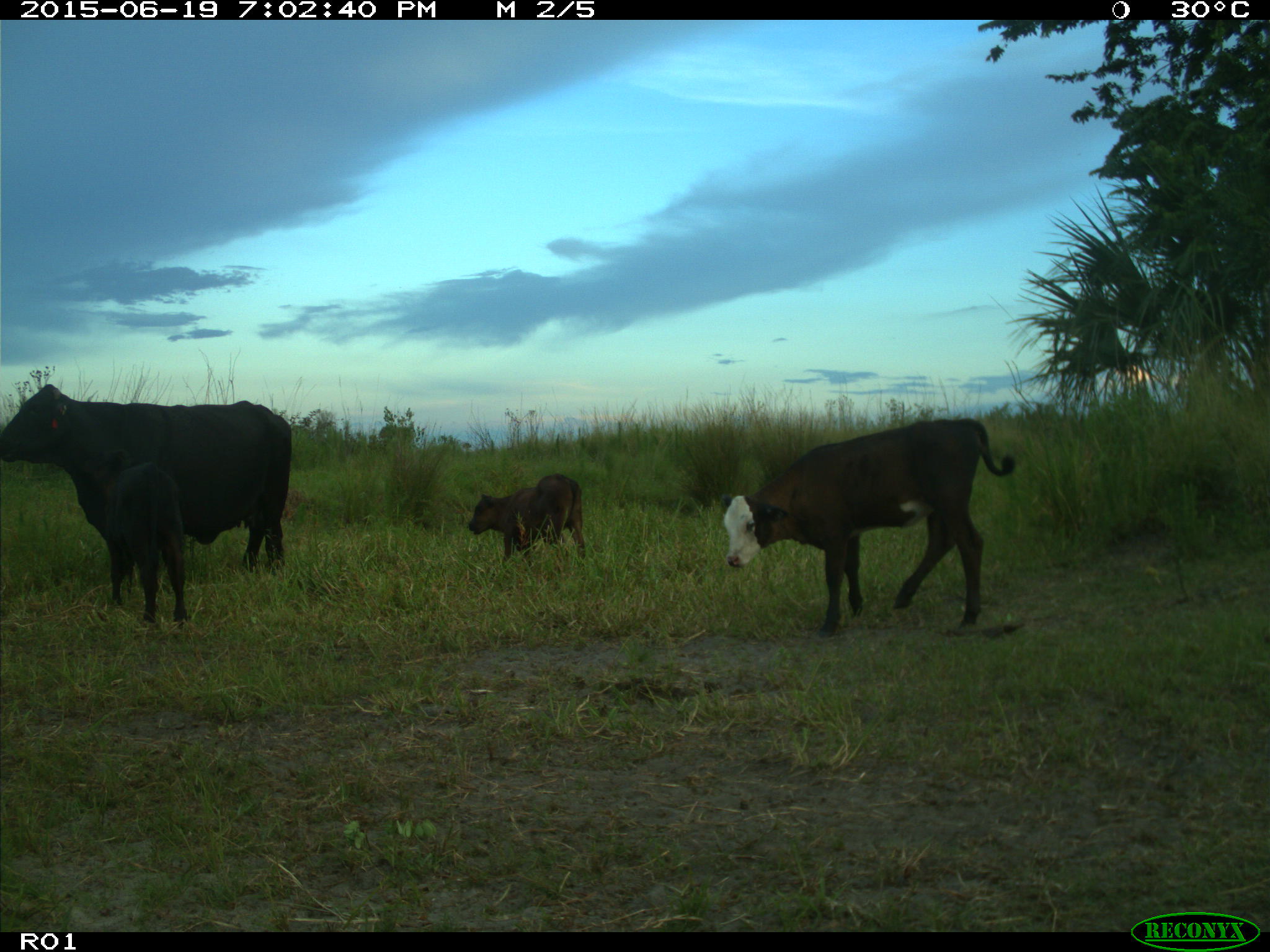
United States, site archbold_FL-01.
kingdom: Animalia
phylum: Chordata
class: Mammalia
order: Artiodactyla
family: Bovidae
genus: Bos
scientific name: Bos taurus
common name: domestic cow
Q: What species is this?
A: Bos taurus (domestic cow).